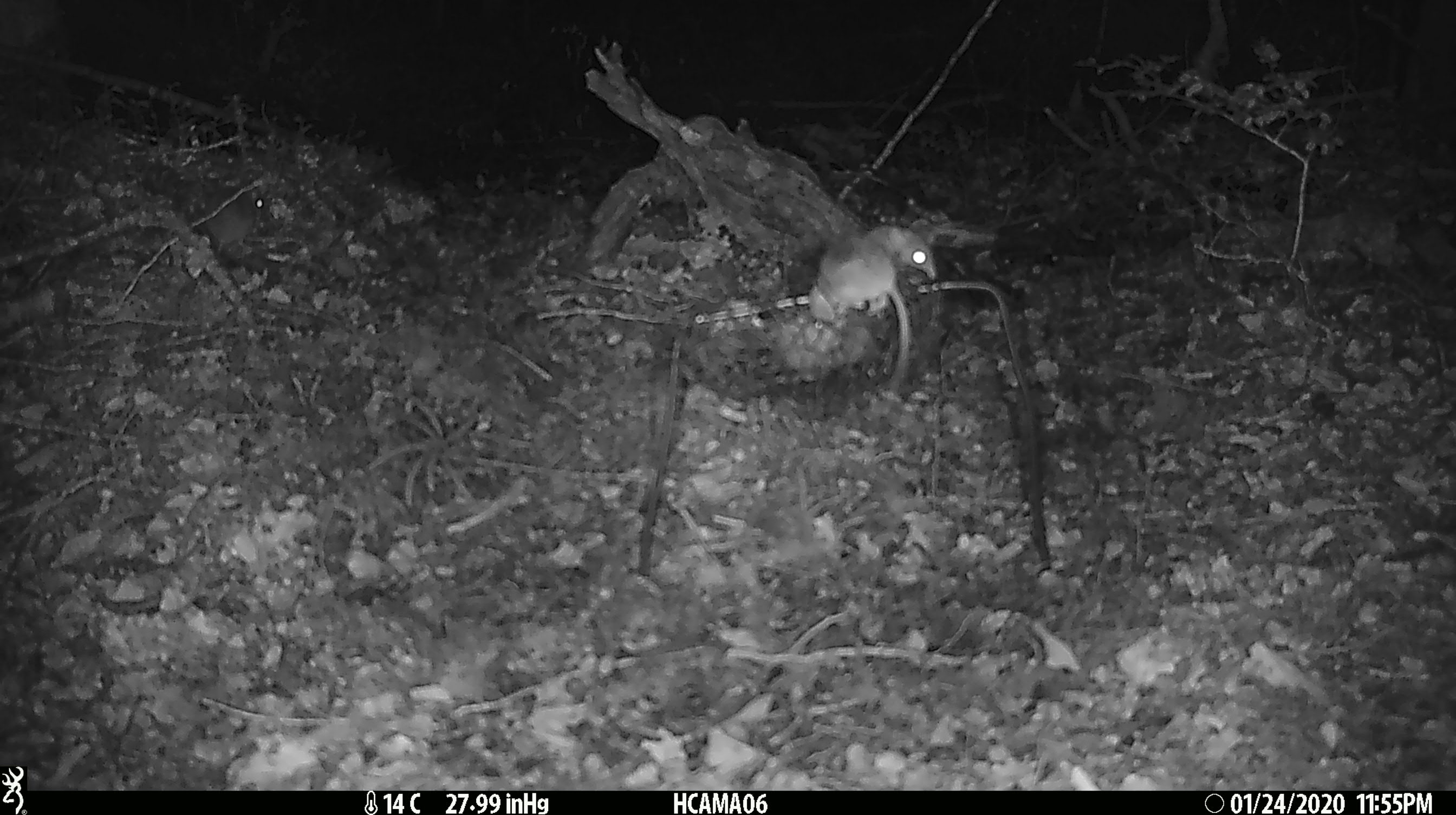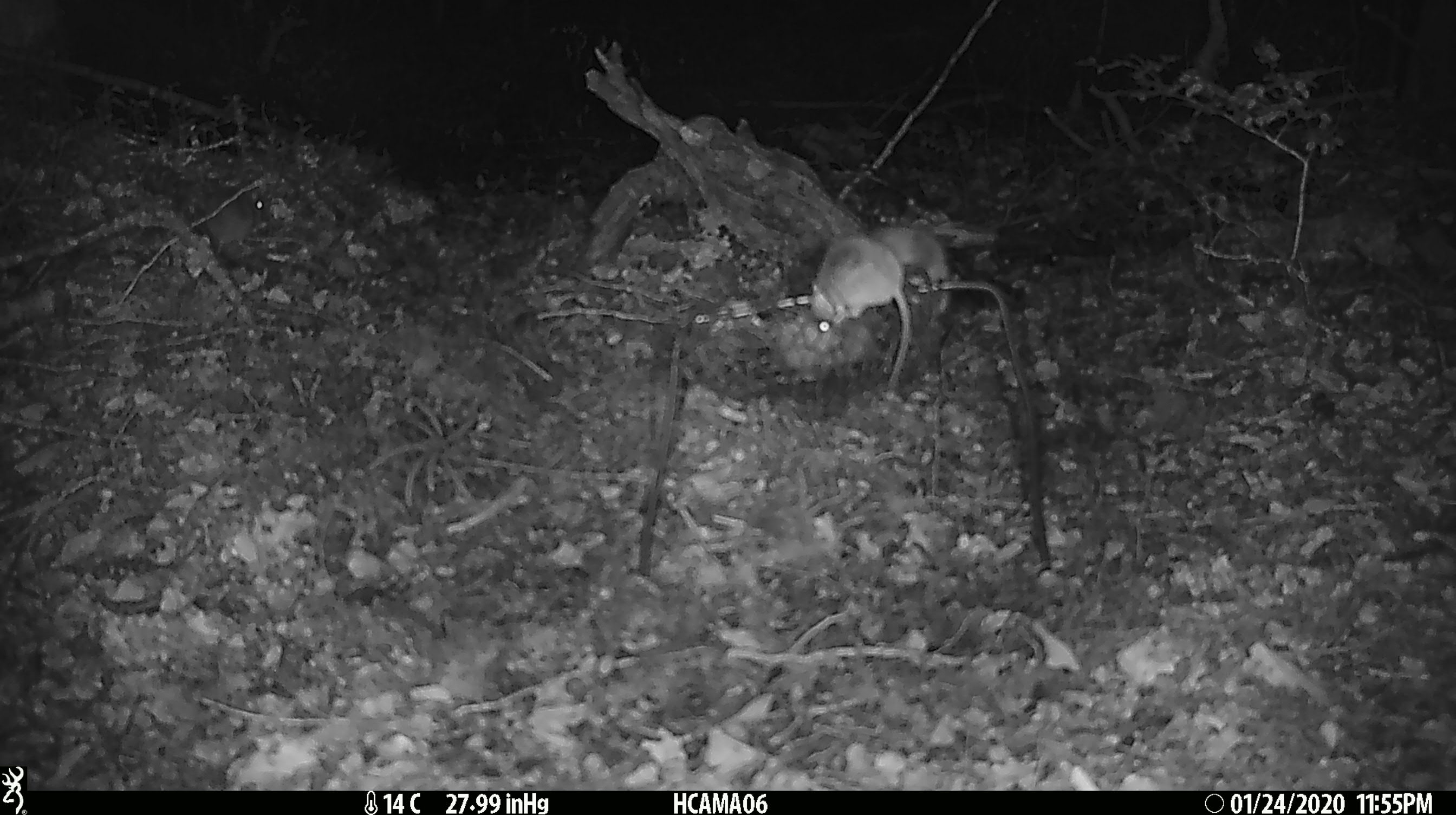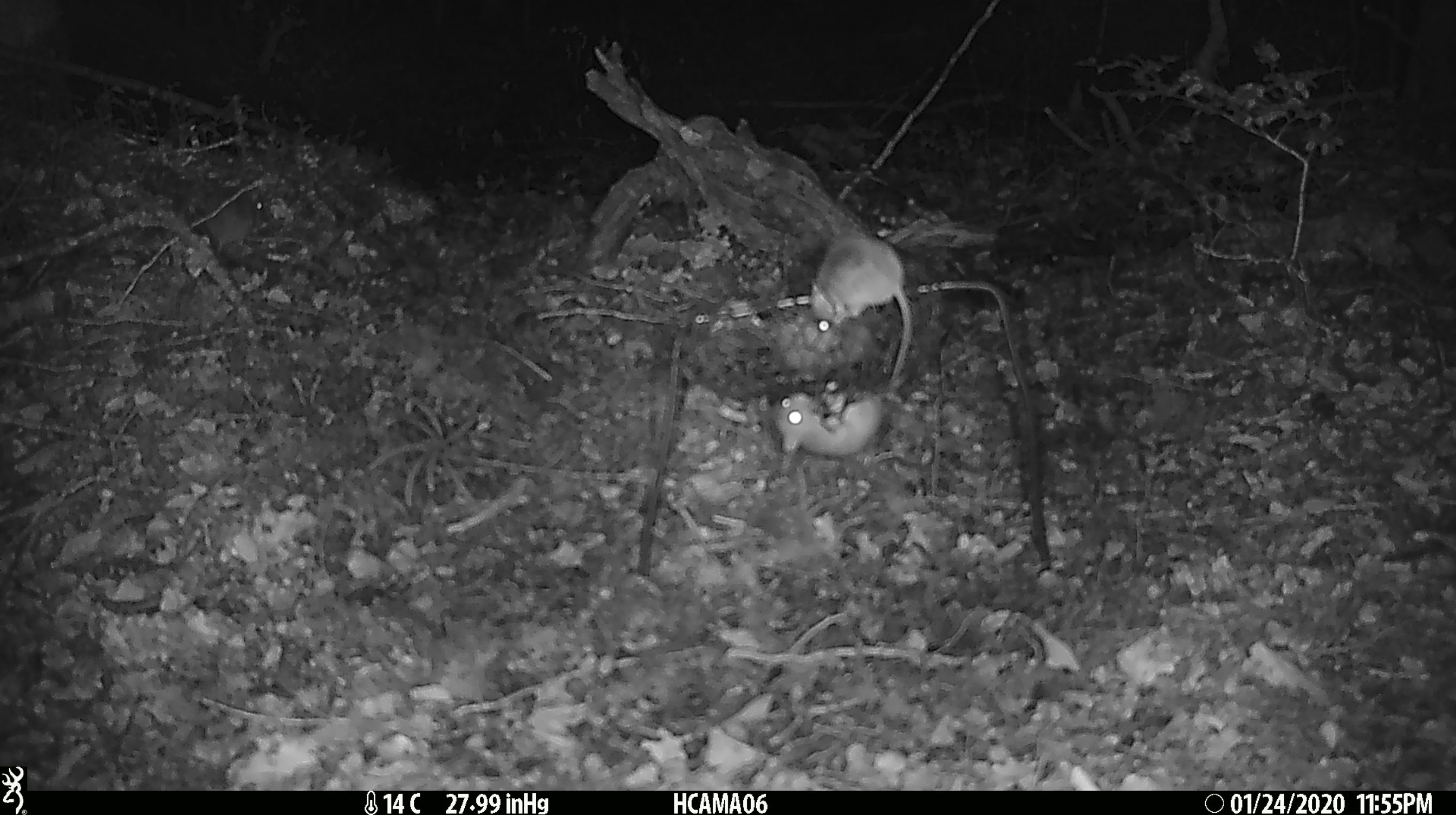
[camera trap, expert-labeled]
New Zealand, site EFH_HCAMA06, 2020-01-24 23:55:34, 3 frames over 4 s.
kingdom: Animalia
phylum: Chordata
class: Mammalia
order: Rodentia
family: Muridae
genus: Mus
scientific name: Mus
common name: mouse